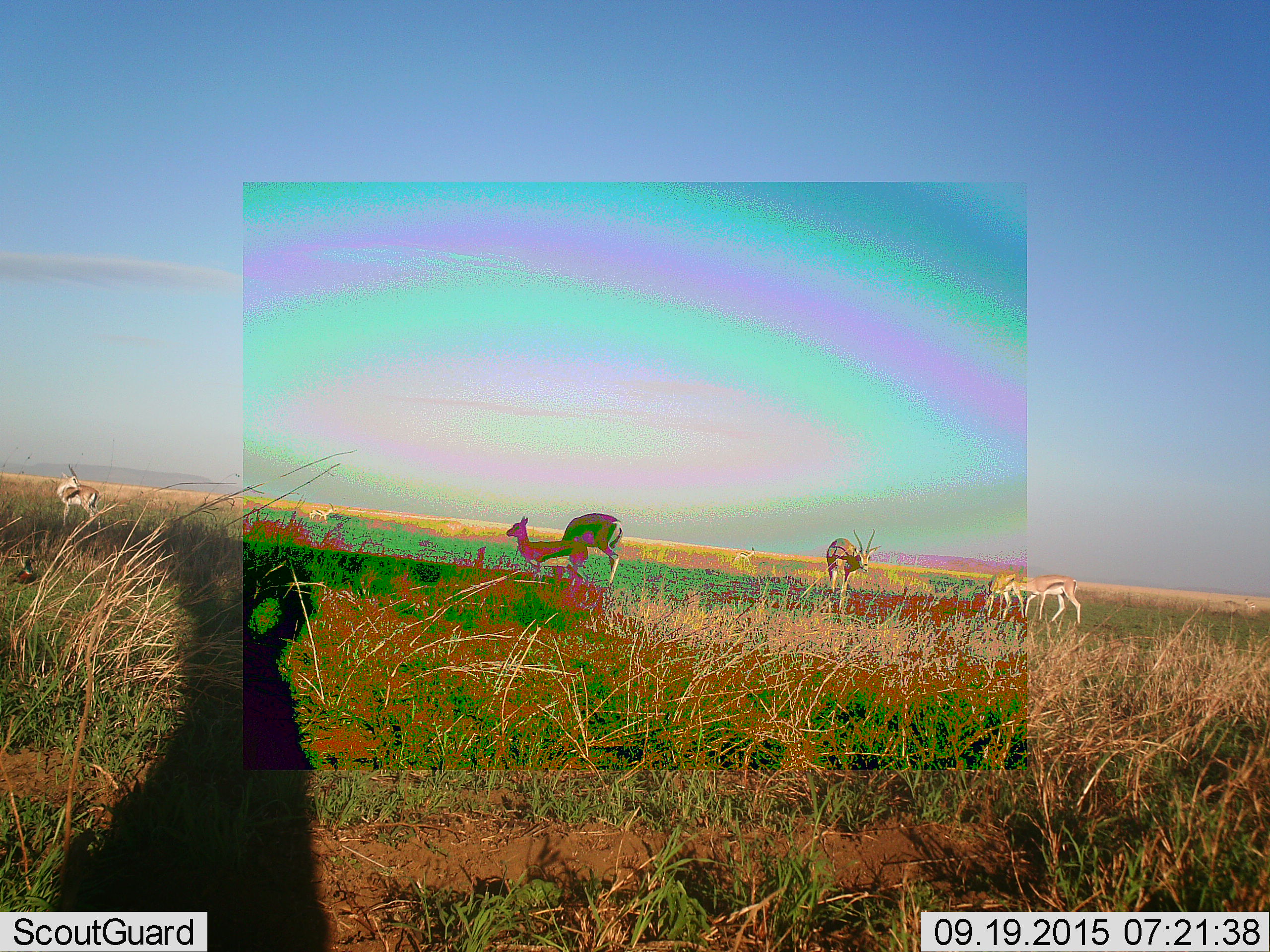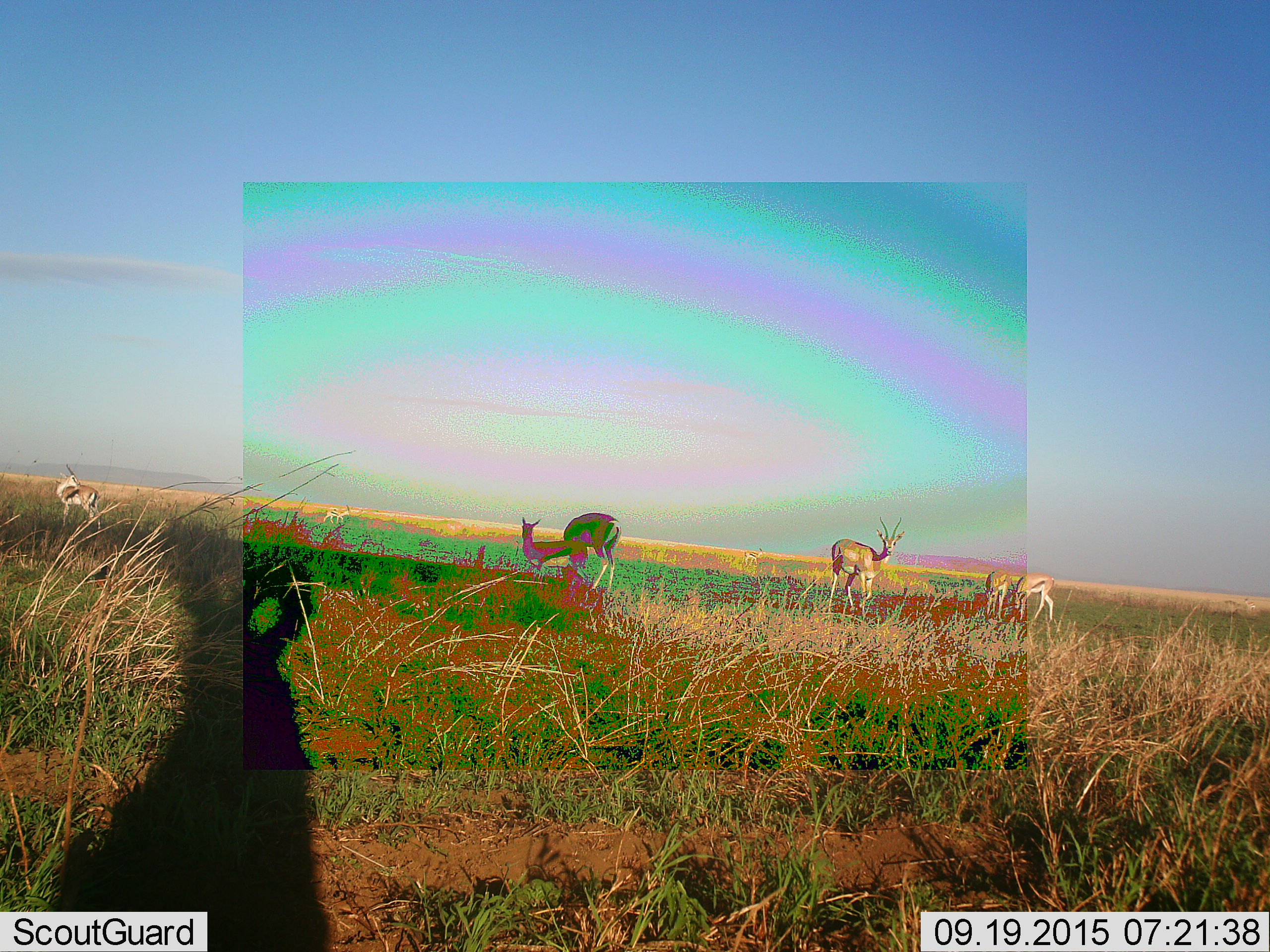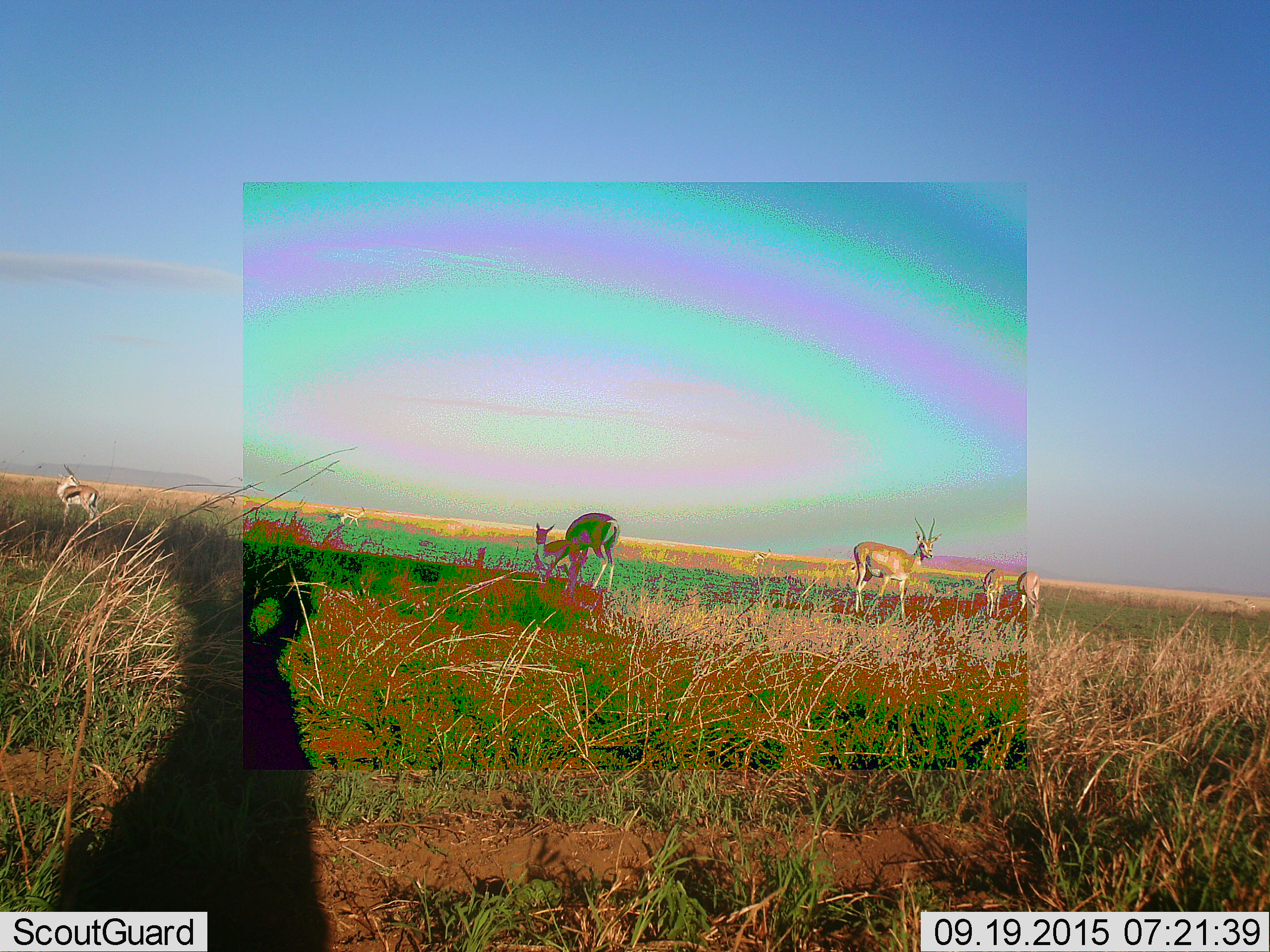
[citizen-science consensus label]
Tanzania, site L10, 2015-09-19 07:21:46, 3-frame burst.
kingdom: Animalia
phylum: Chordata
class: Mammalia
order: Artiodactyla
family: Bovidae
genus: Eudorcas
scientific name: Eudorcas thomsonii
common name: thomson's gazelle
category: gazellethomsons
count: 6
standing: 78%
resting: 0%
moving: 44%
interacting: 0%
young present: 56%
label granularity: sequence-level